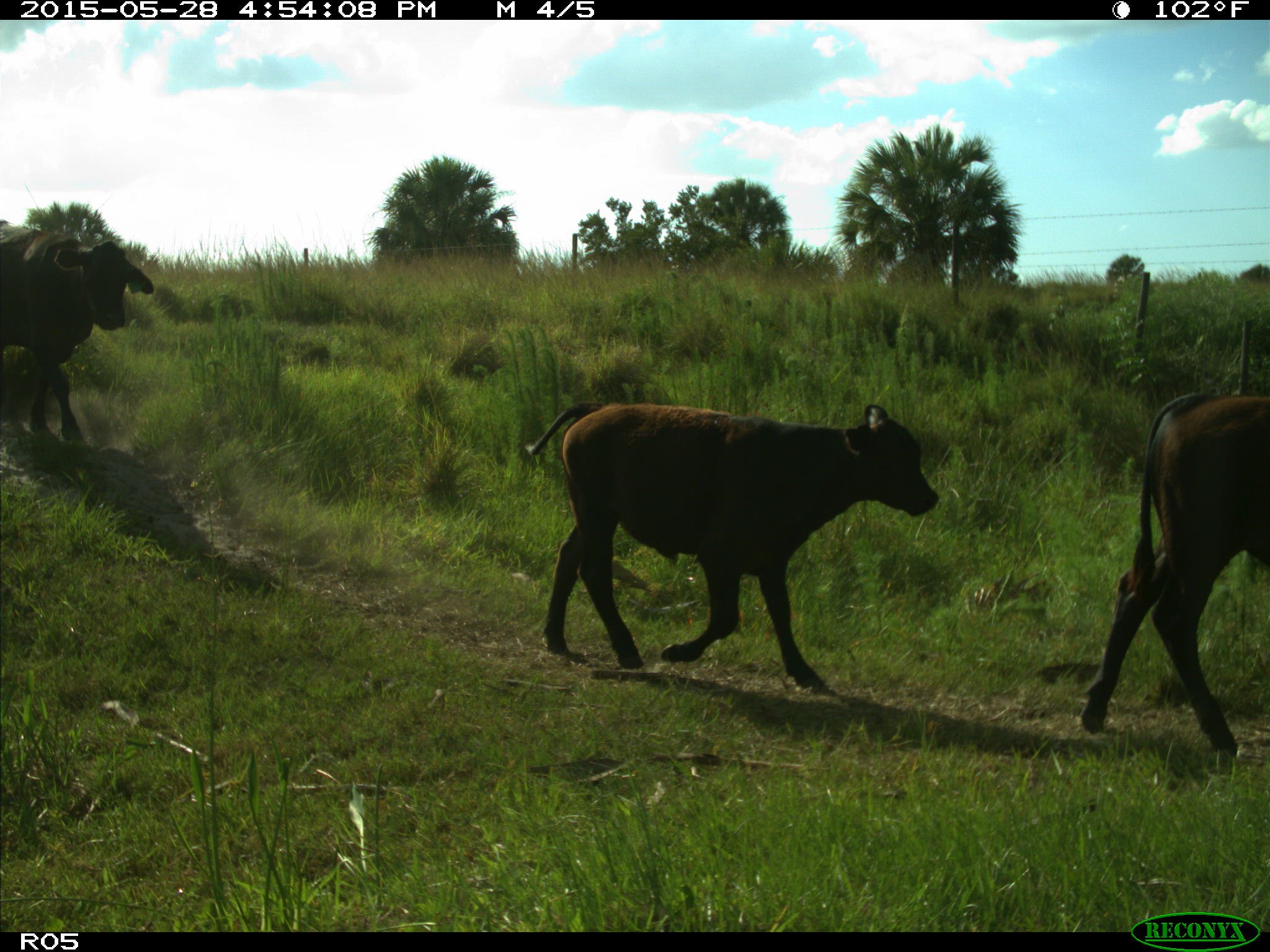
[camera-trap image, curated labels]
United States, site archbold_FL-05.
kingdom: Animalia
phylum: Chordata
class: Mammalia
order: Artiodactyla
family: Bovidae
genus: Bos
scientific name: Bos taurus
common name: domestic cow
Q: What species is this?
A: Bos taurus (domestic cow).